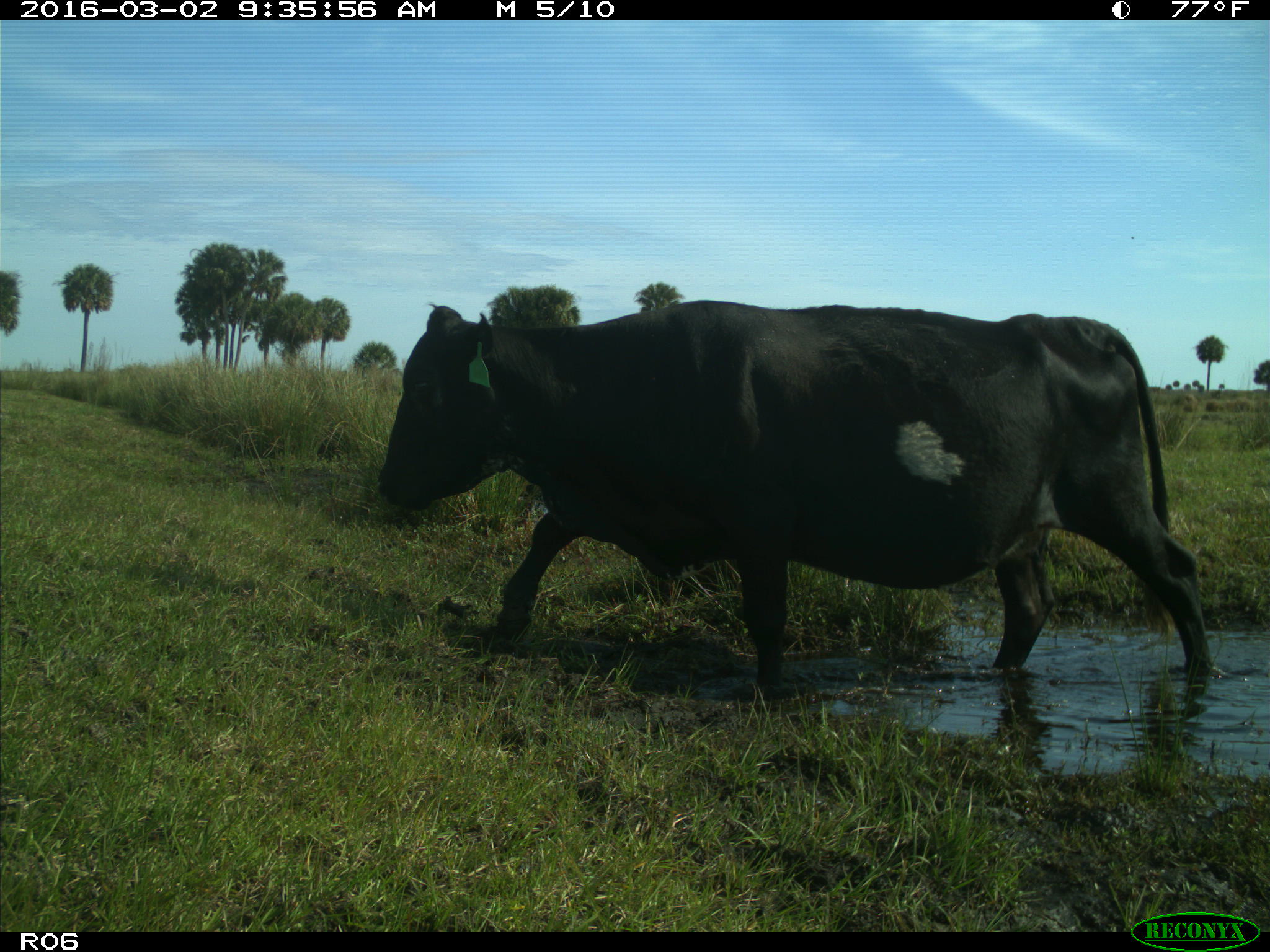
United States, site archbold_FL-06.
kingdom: Animalia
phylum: Chordata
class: Mammalia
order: Artiodactyla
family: Bovidae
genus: Bos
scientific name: Bos taurus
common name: domestic cow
Bos taurus (domestic cow).